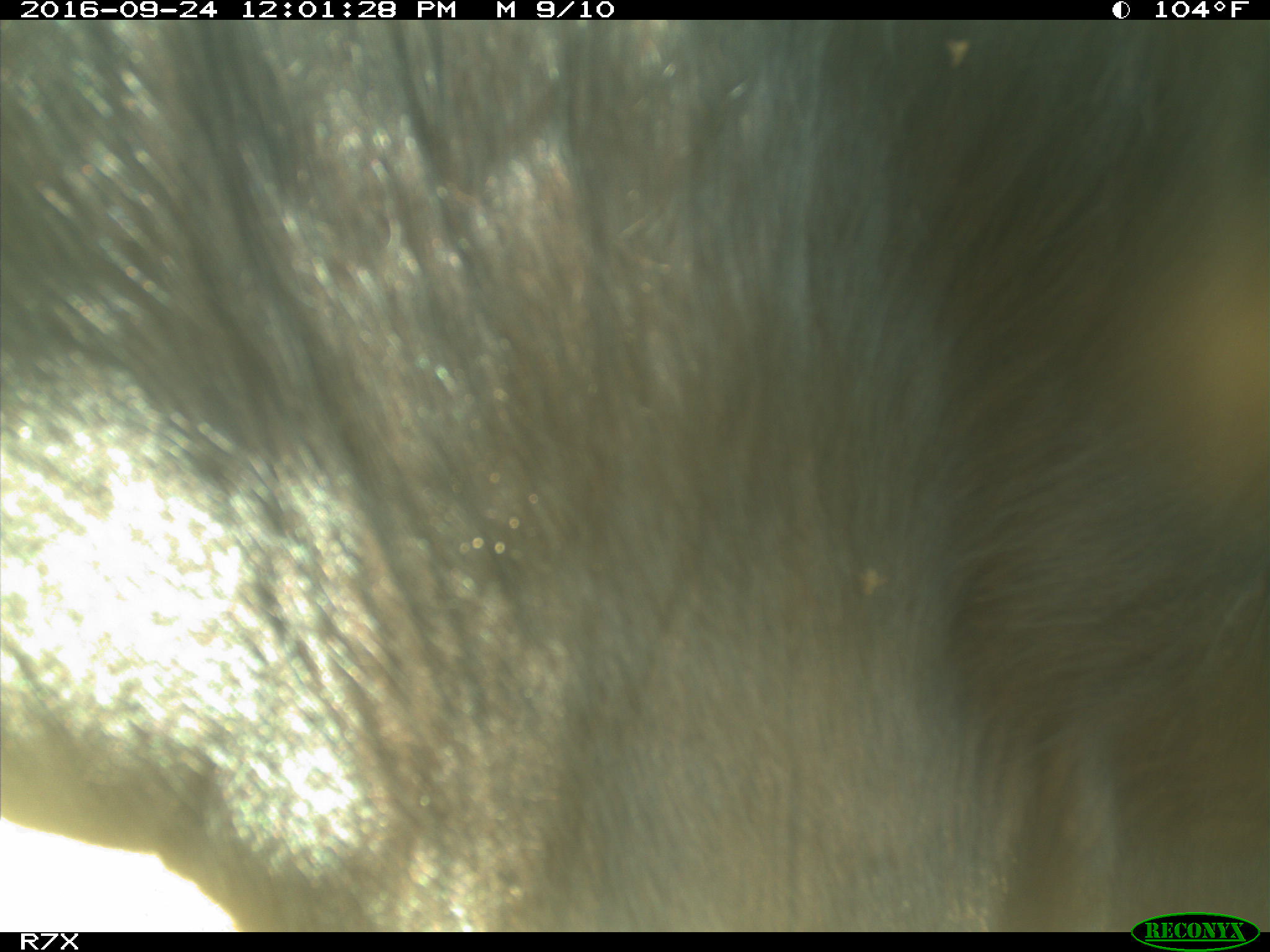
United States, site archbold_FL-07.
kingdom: Animalia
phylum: Chordata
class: Mammalia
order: Artiodactyla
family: Bovidae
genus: Bos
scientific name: Bos taurus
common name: domestic cow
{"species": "Bos taurus (domestic cow)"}